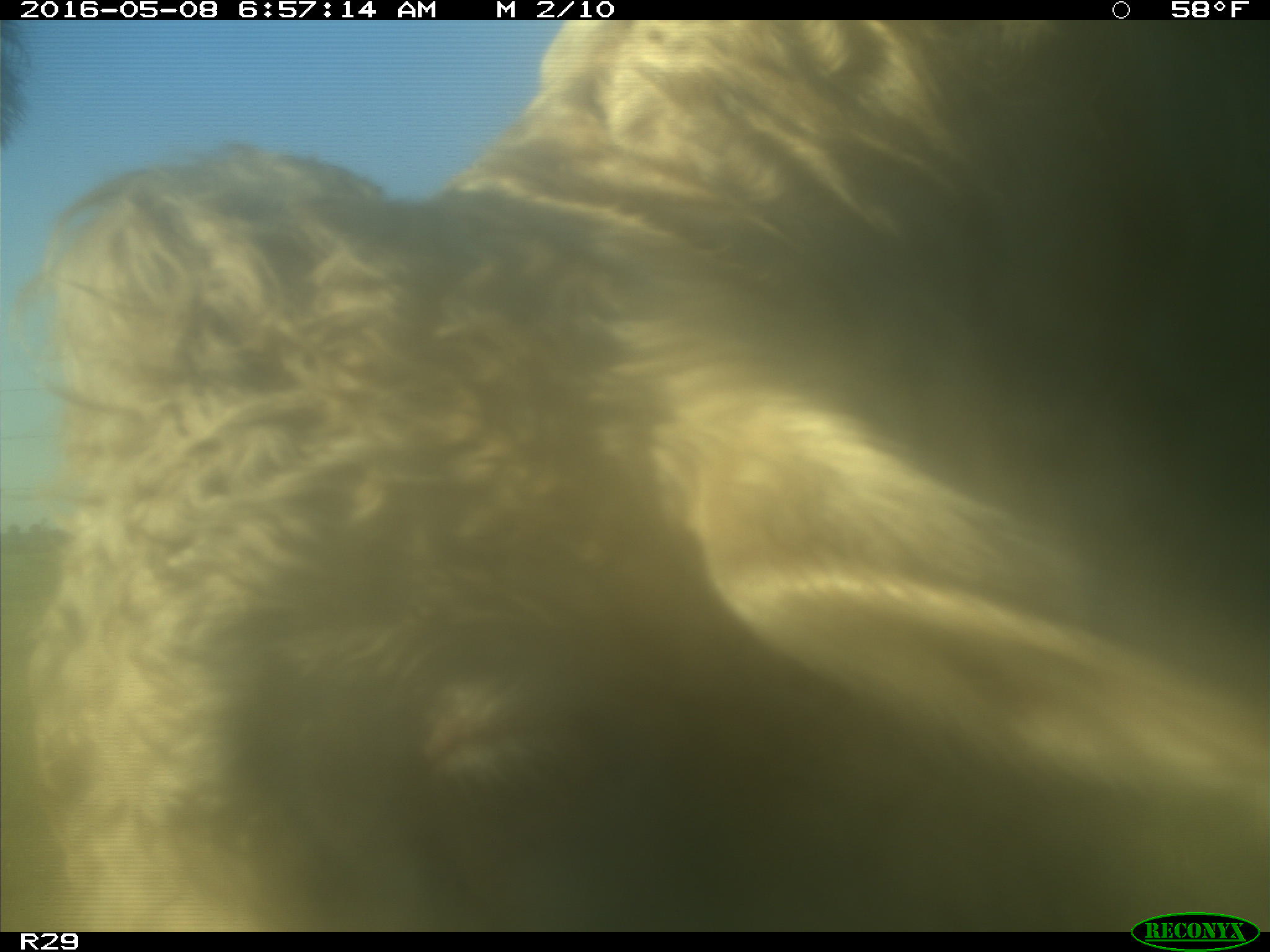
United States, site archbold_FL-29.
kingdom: Animalia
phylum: Chordata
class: Mammalia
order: Artiodactyla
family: Bovidae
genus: Bos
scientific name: Bos taurus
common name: domestic cow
Bos taurus (domestic cow).